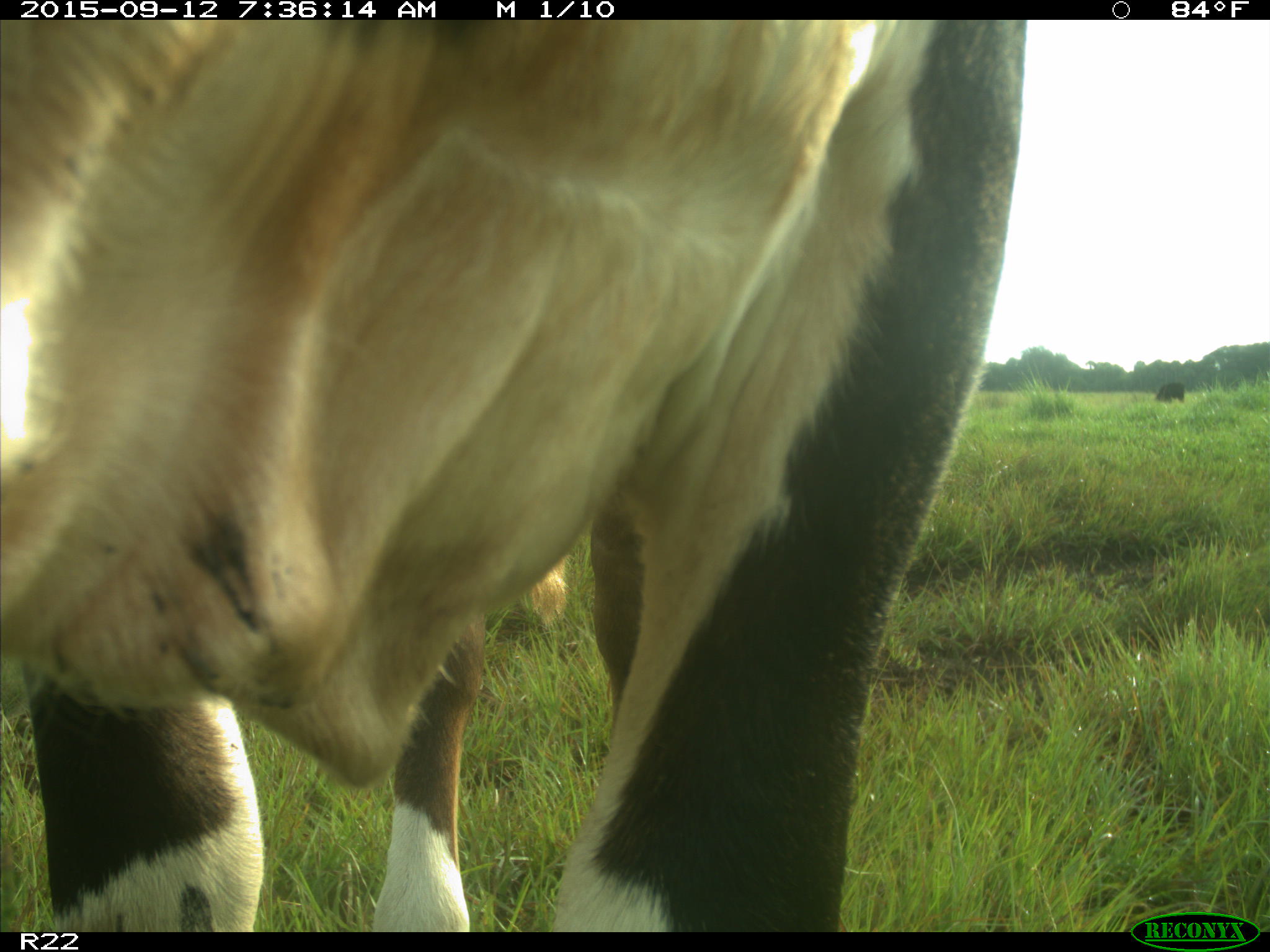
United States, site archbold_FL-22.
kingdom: Animalia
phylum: Chordata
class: Mammalia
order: Artiodactyla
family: Bovidae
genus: Bos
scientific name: Bos taurus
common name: domestic cow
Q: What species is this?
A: Bos taurus (domestic cow).